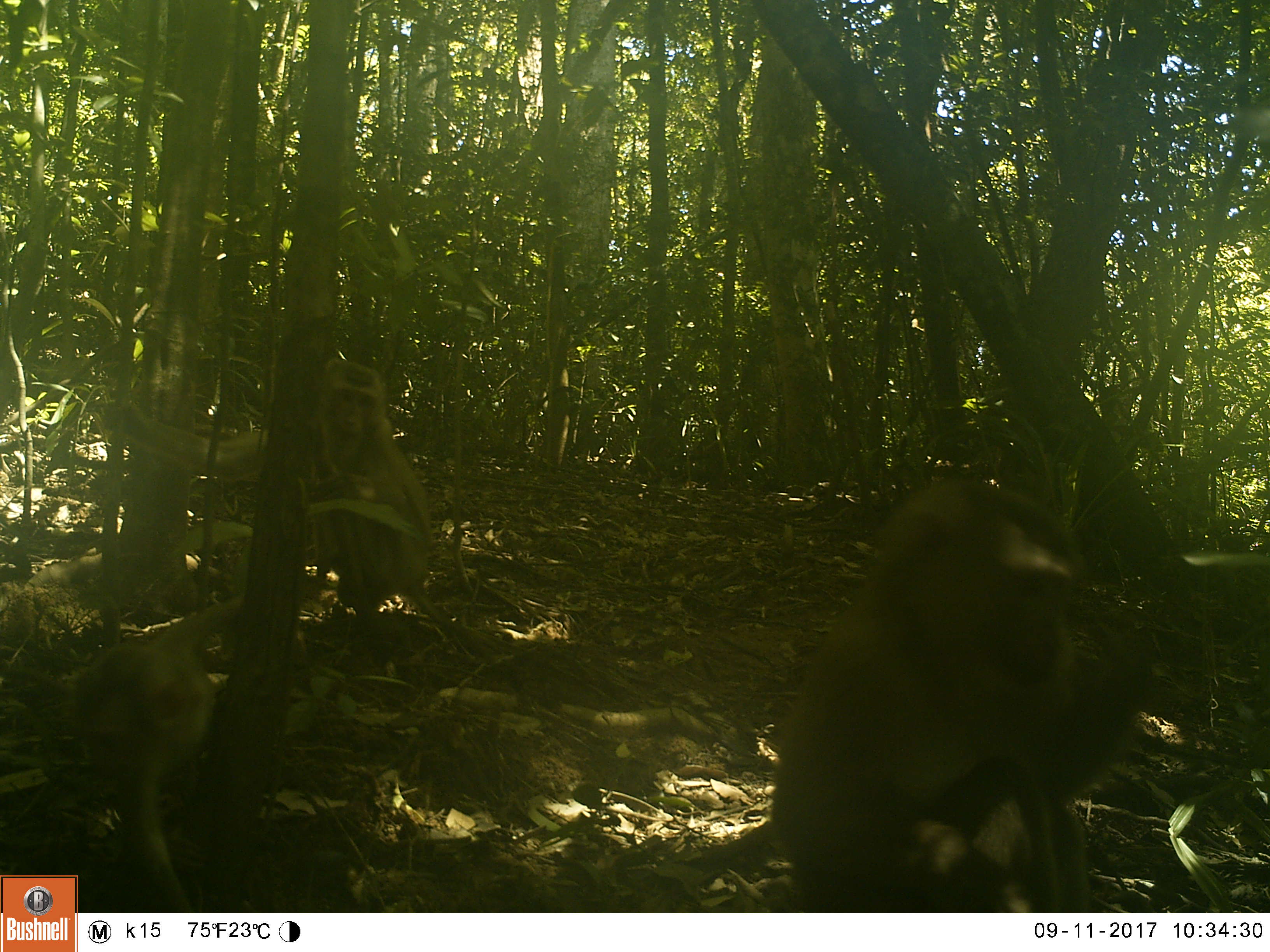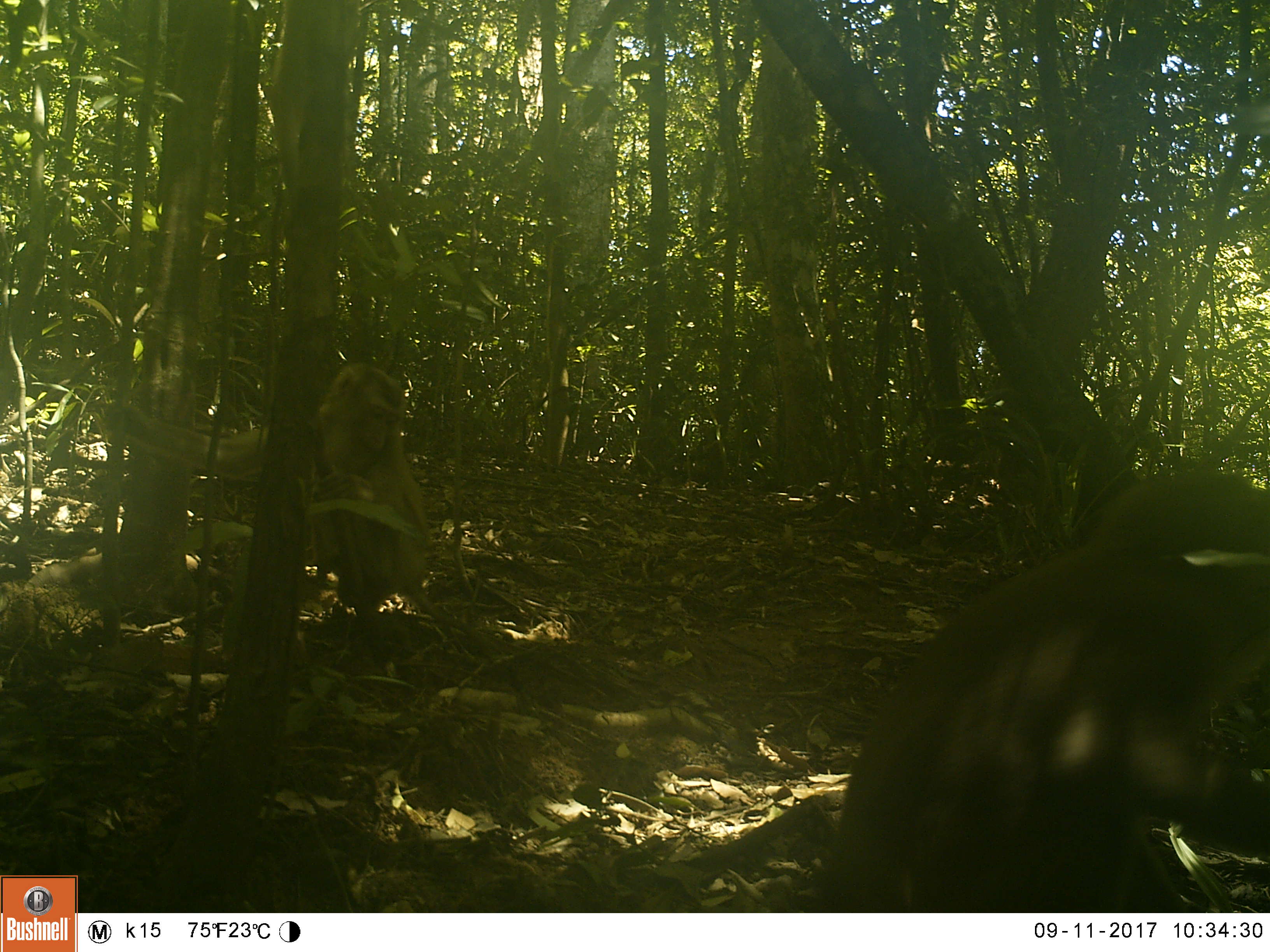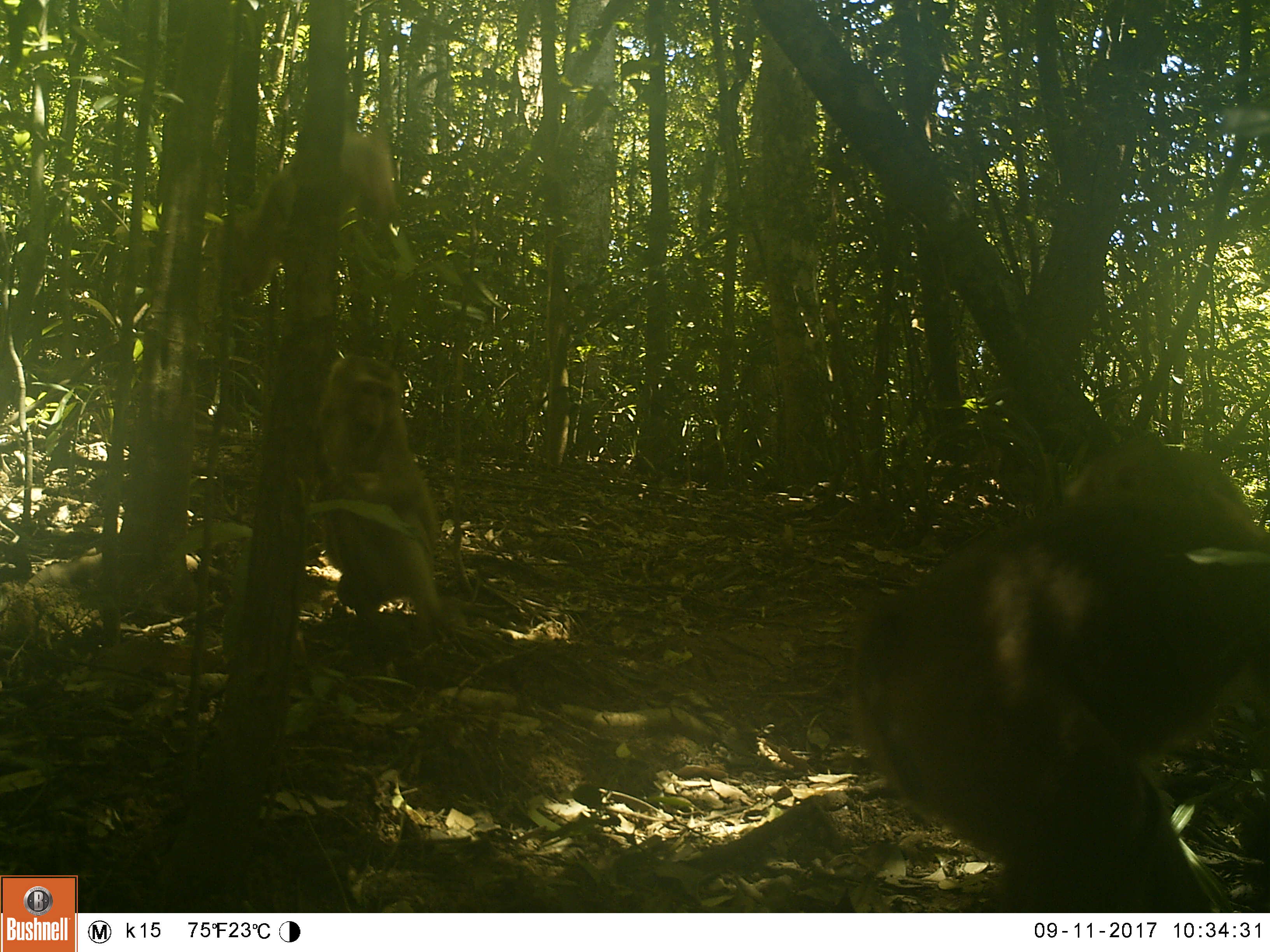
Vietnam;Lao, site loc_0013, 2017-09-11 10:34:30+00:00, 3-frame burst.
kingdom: Animalia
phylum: Chordata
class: Mammalia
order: Primates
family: Cercopithecidae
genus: Macaca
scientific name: Macaca nemestrina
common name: pig-tailed macaque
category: pig tailed macaque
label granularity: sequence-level